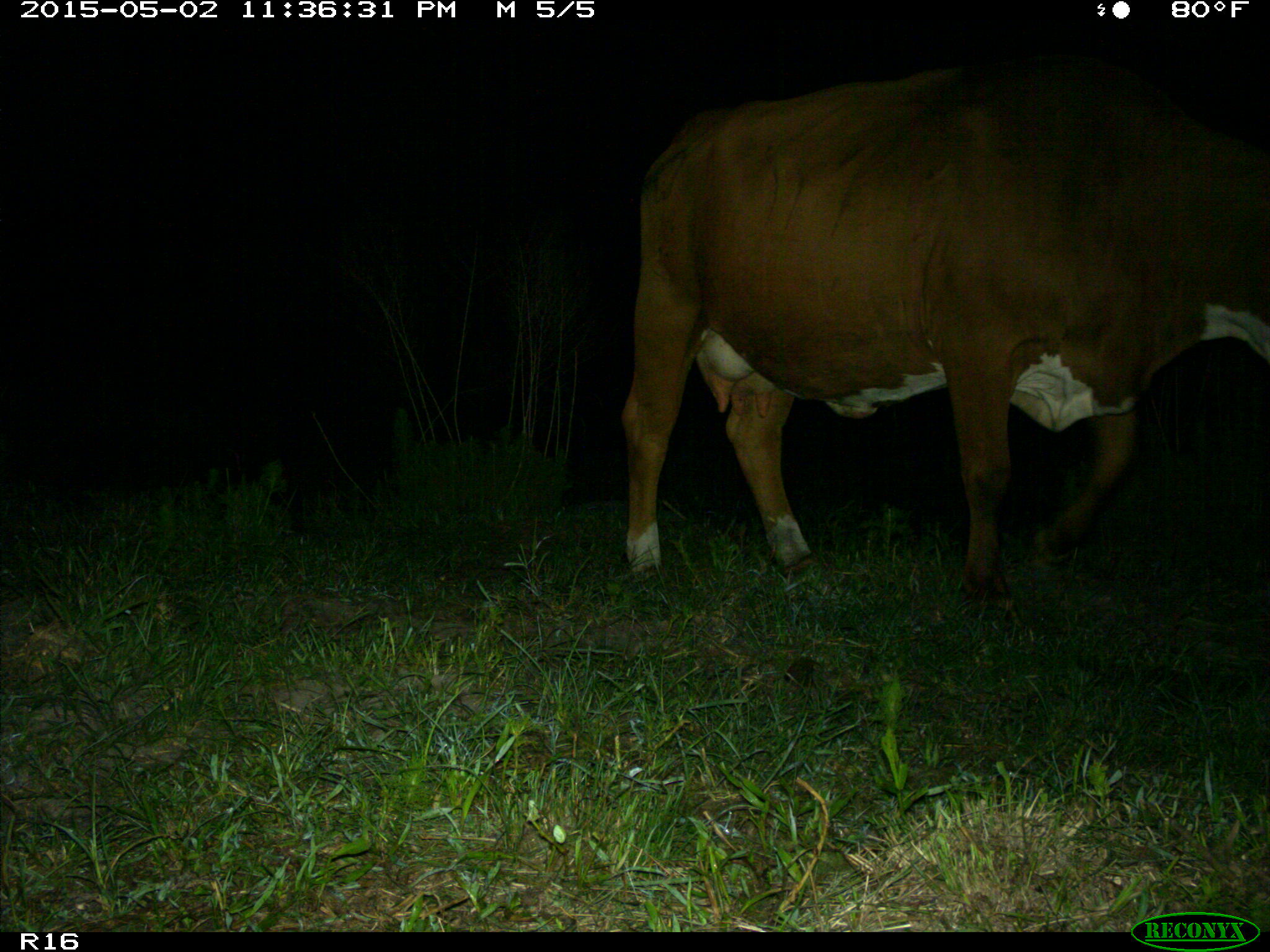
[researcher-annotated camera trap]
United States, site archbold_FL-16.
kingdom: Animalia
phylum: Chordata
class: Mammalia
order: Artiodactyla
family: Bovidae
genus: Bos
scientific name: Bos taurus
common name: domestic cow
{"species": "Bos taurus (domestic cow)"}